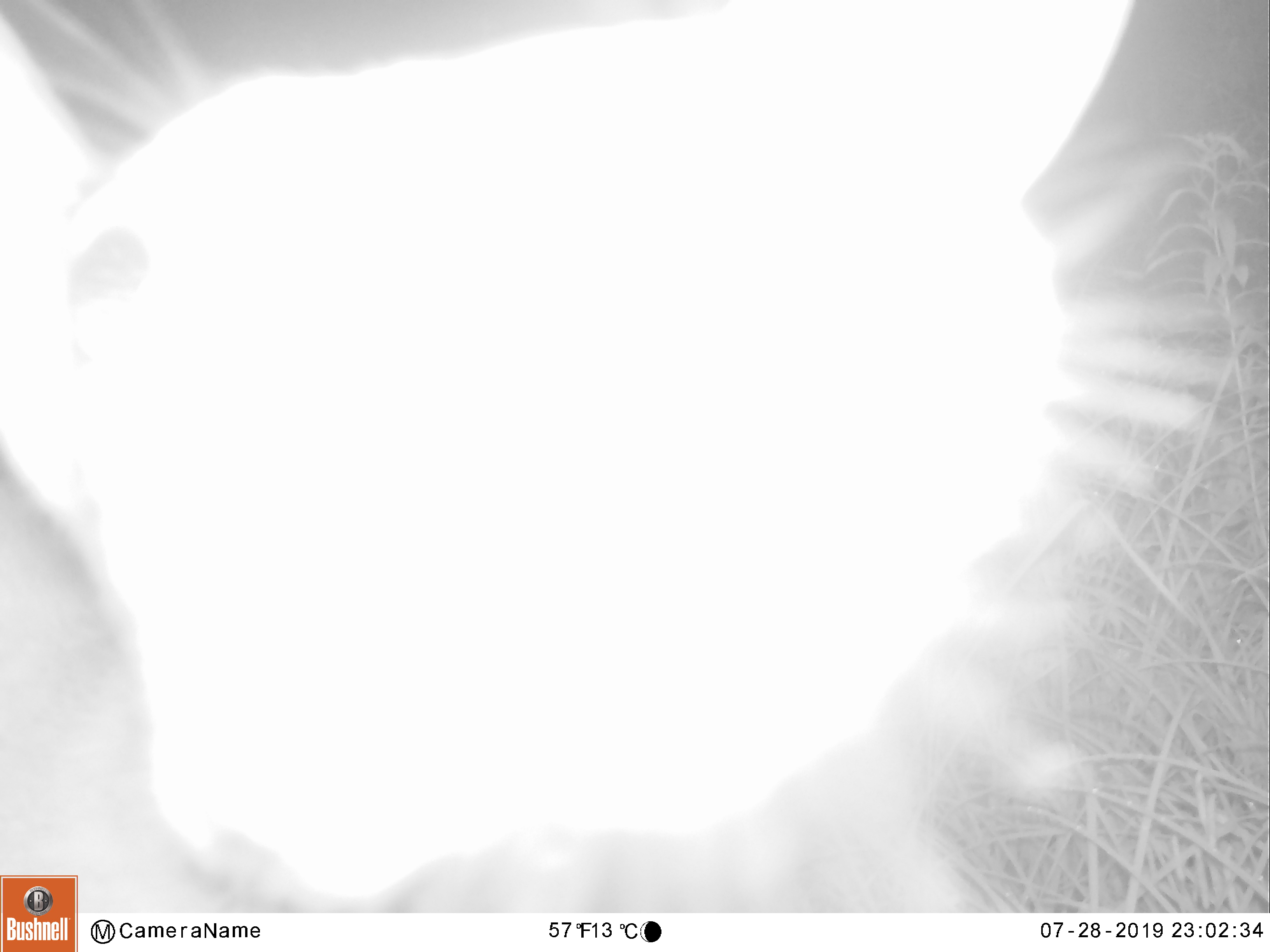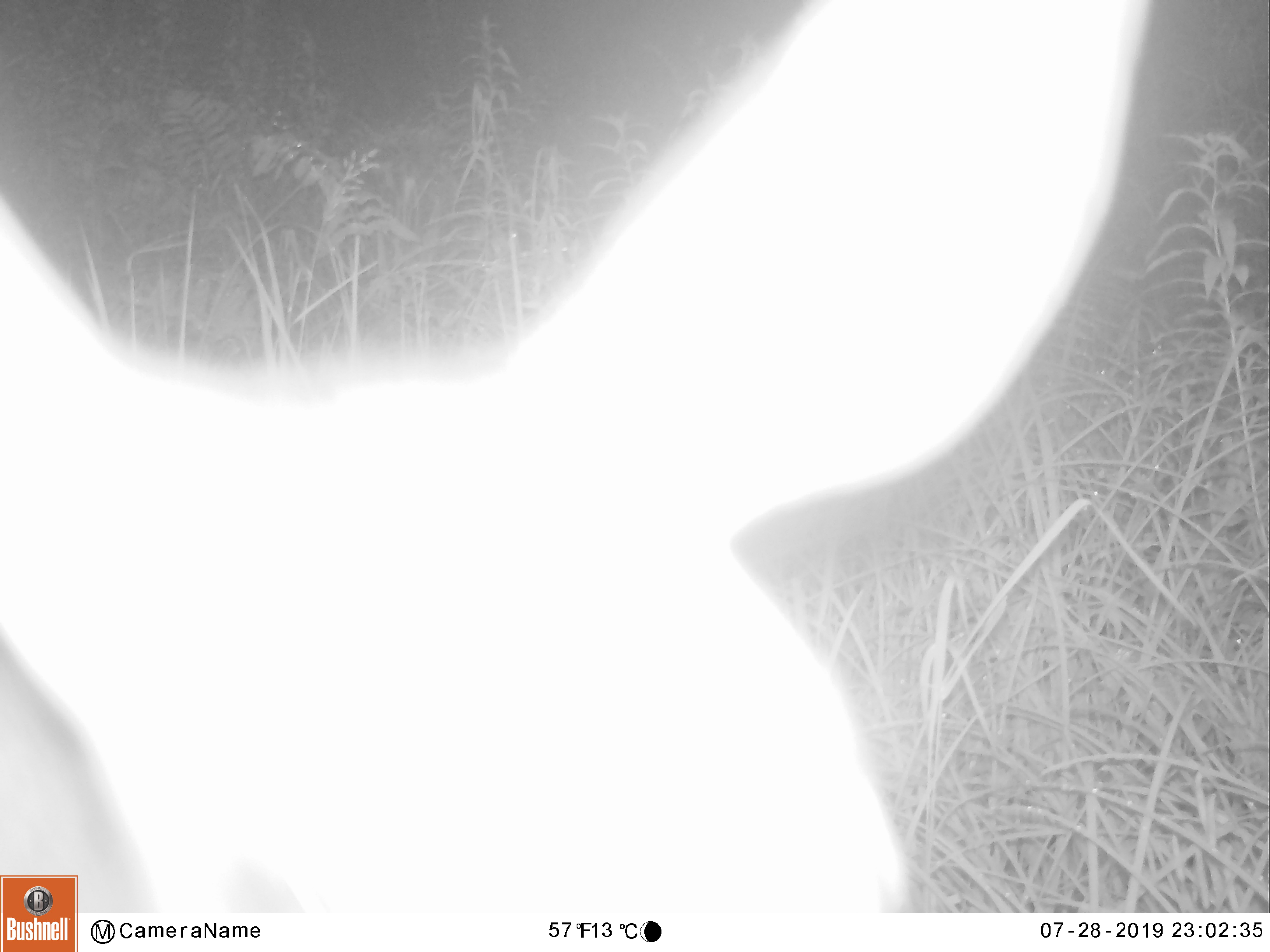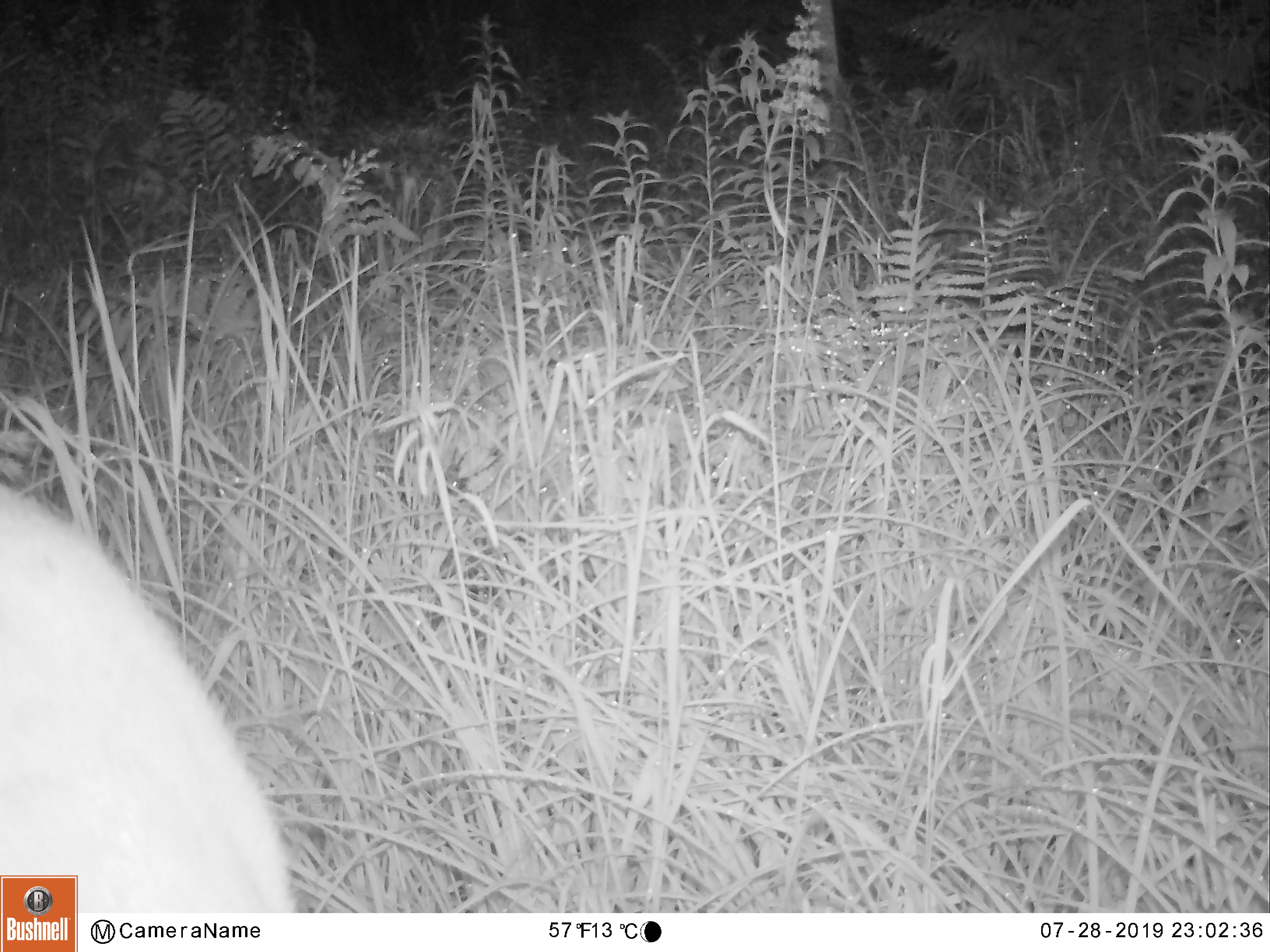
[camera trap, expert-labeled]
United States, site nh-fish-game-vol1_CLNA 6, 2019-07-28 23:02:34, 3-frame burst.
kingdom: Animalia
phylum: Chordata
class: Mammalia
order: Artiodactyla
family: Cervidae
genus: Odocoileus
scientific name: Odocoileus virginianus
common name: white-tailed deer